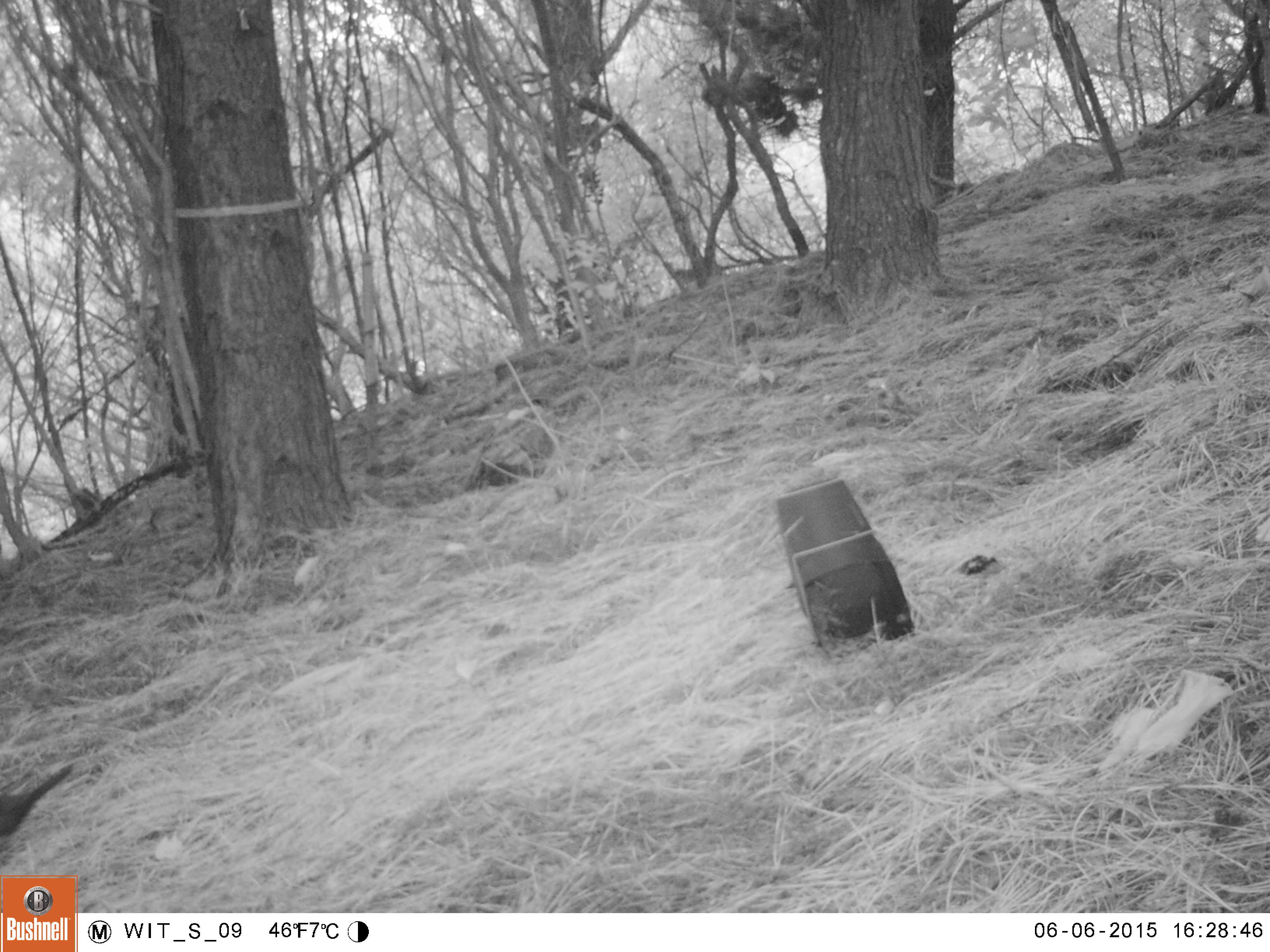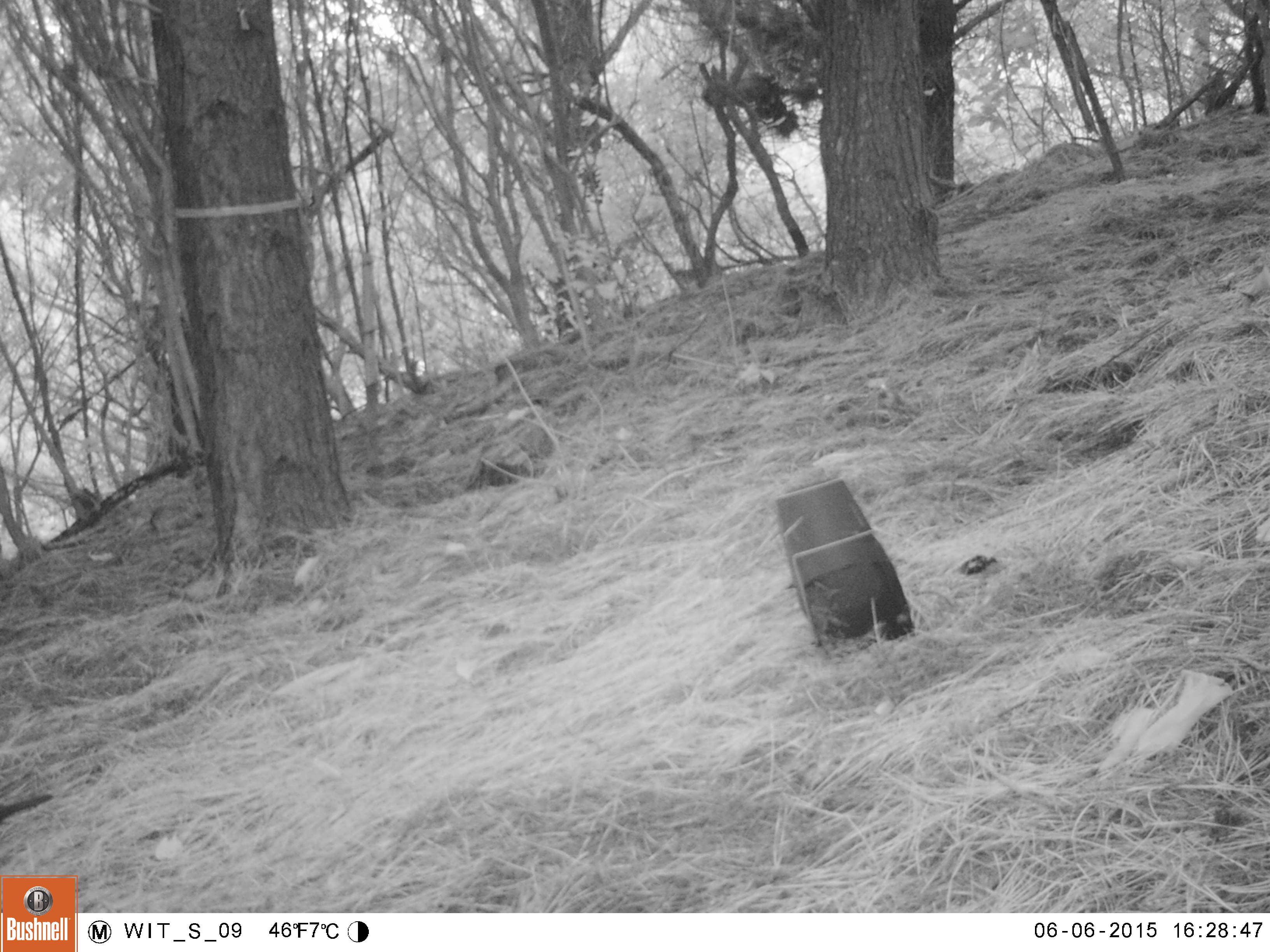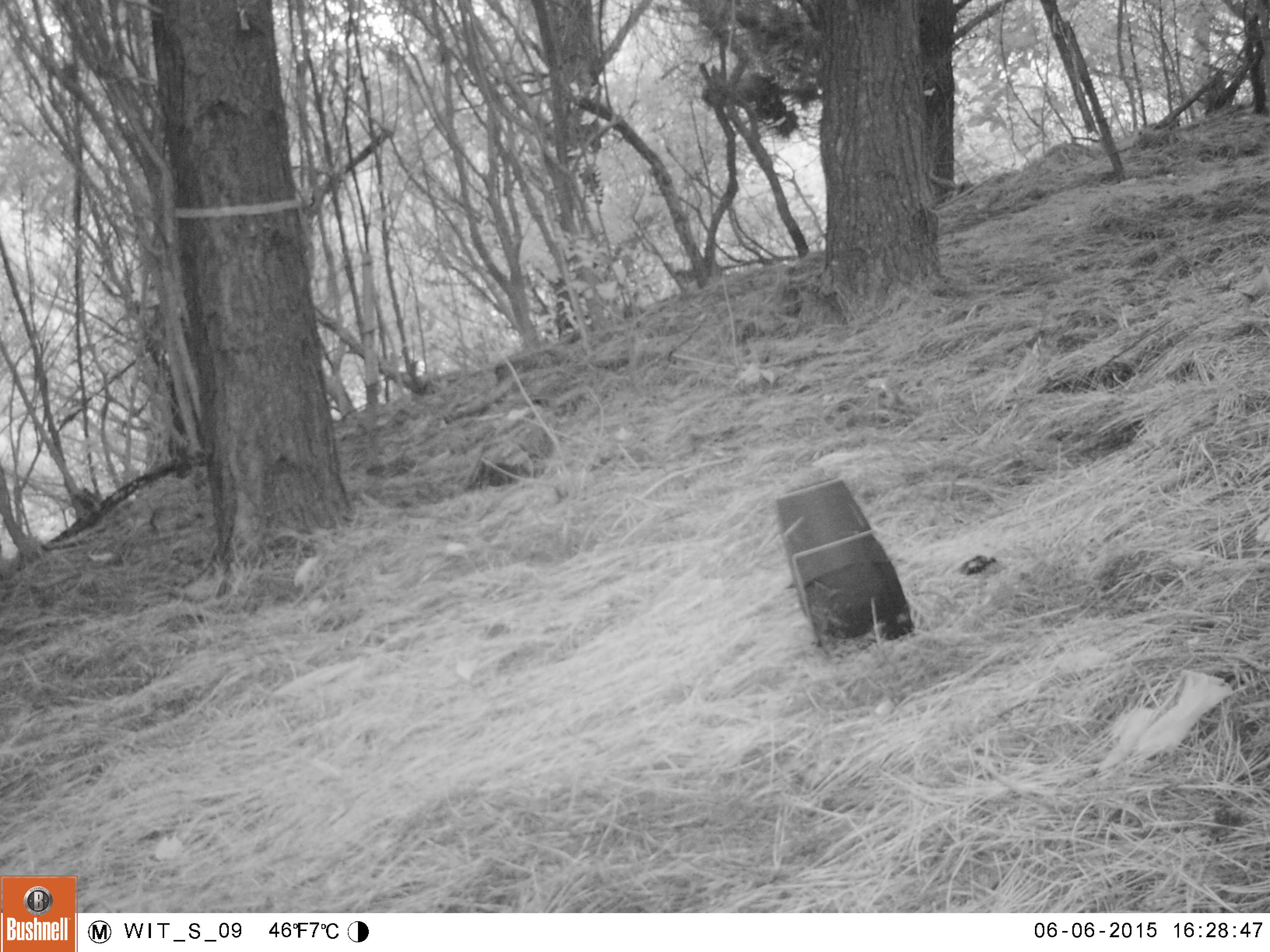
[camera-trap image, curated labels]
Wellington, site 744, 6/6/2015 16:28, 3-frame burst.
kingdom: Animalia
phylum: Chordata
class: Aves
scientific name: Aves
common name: bird